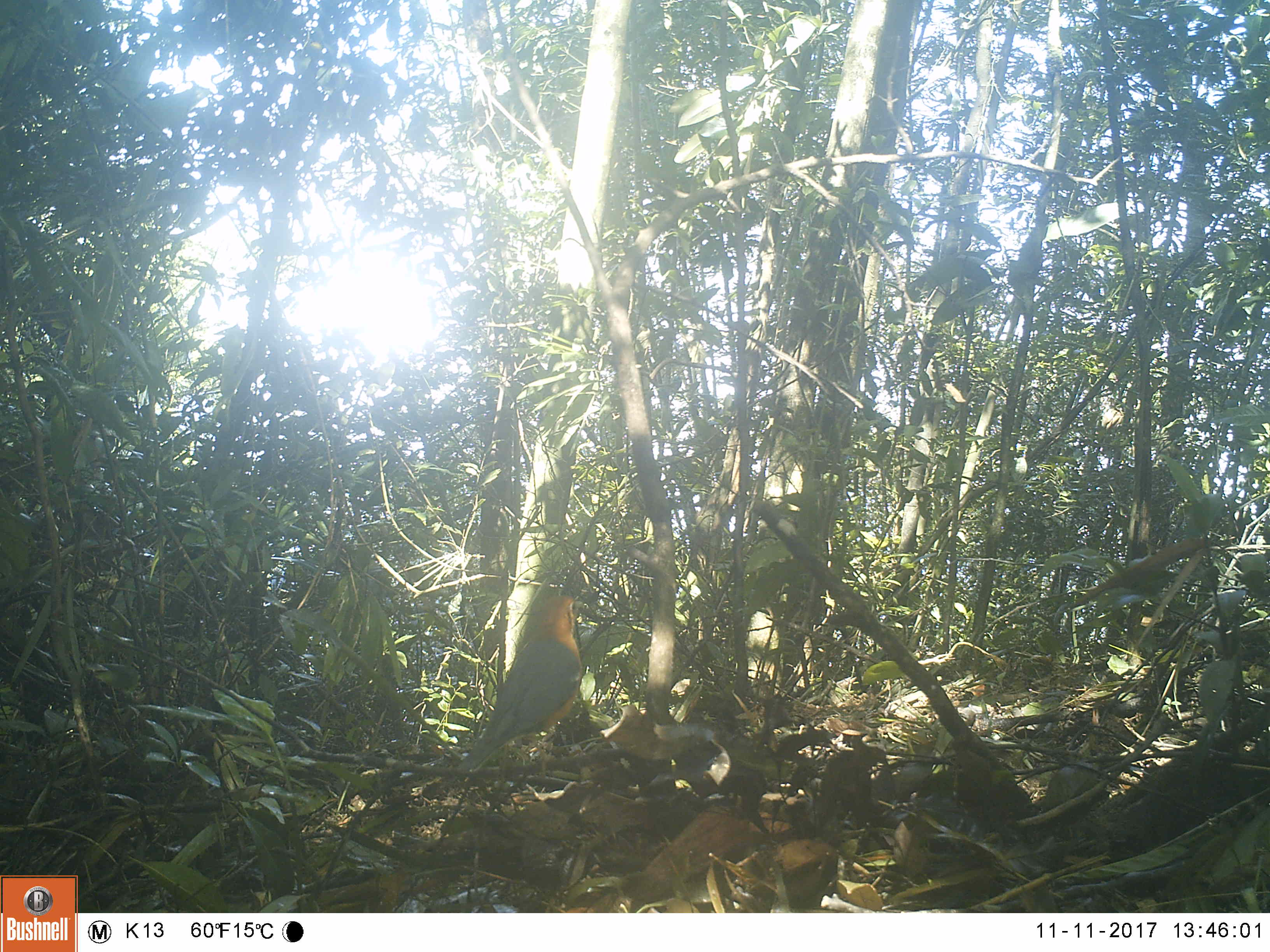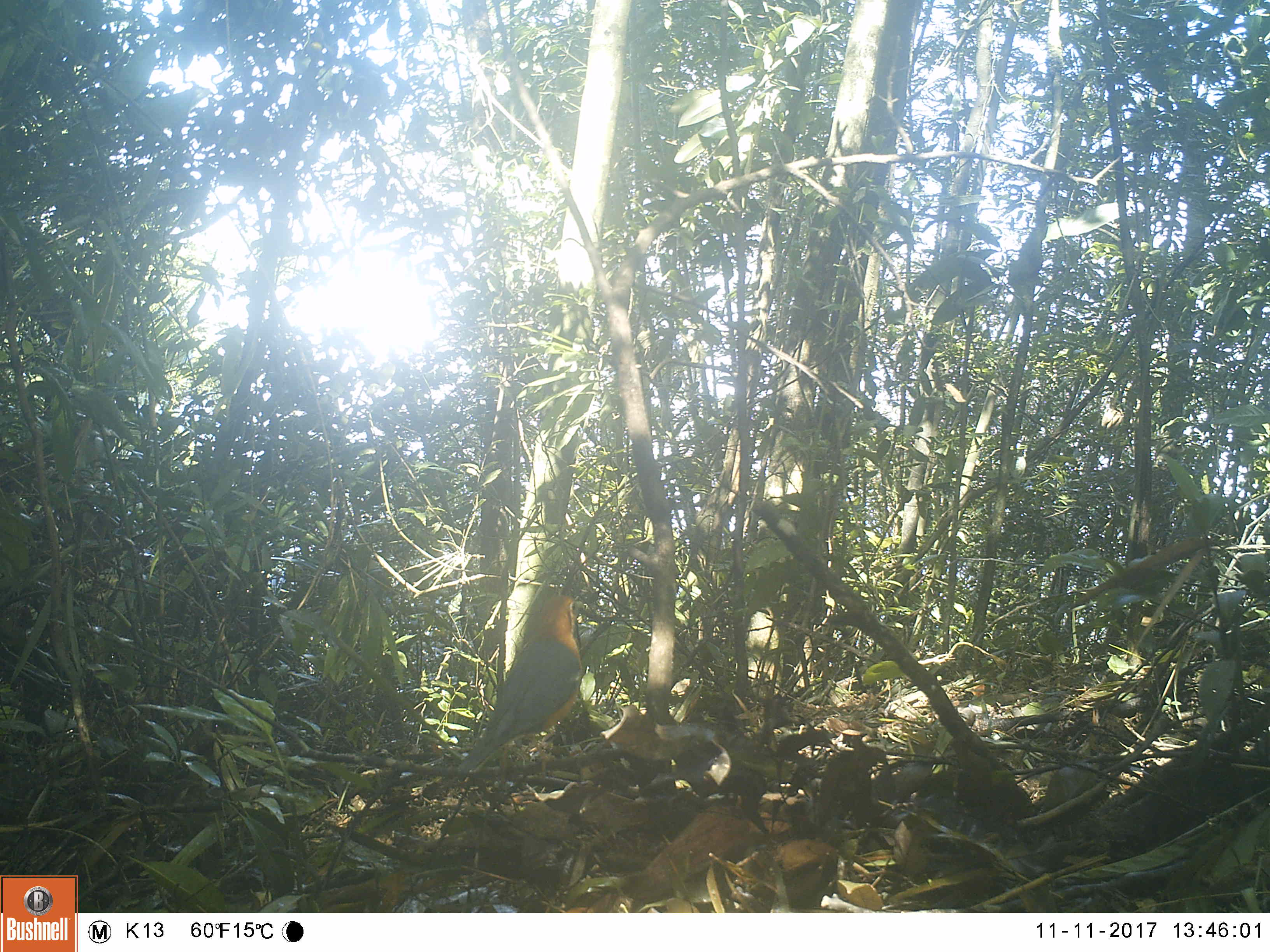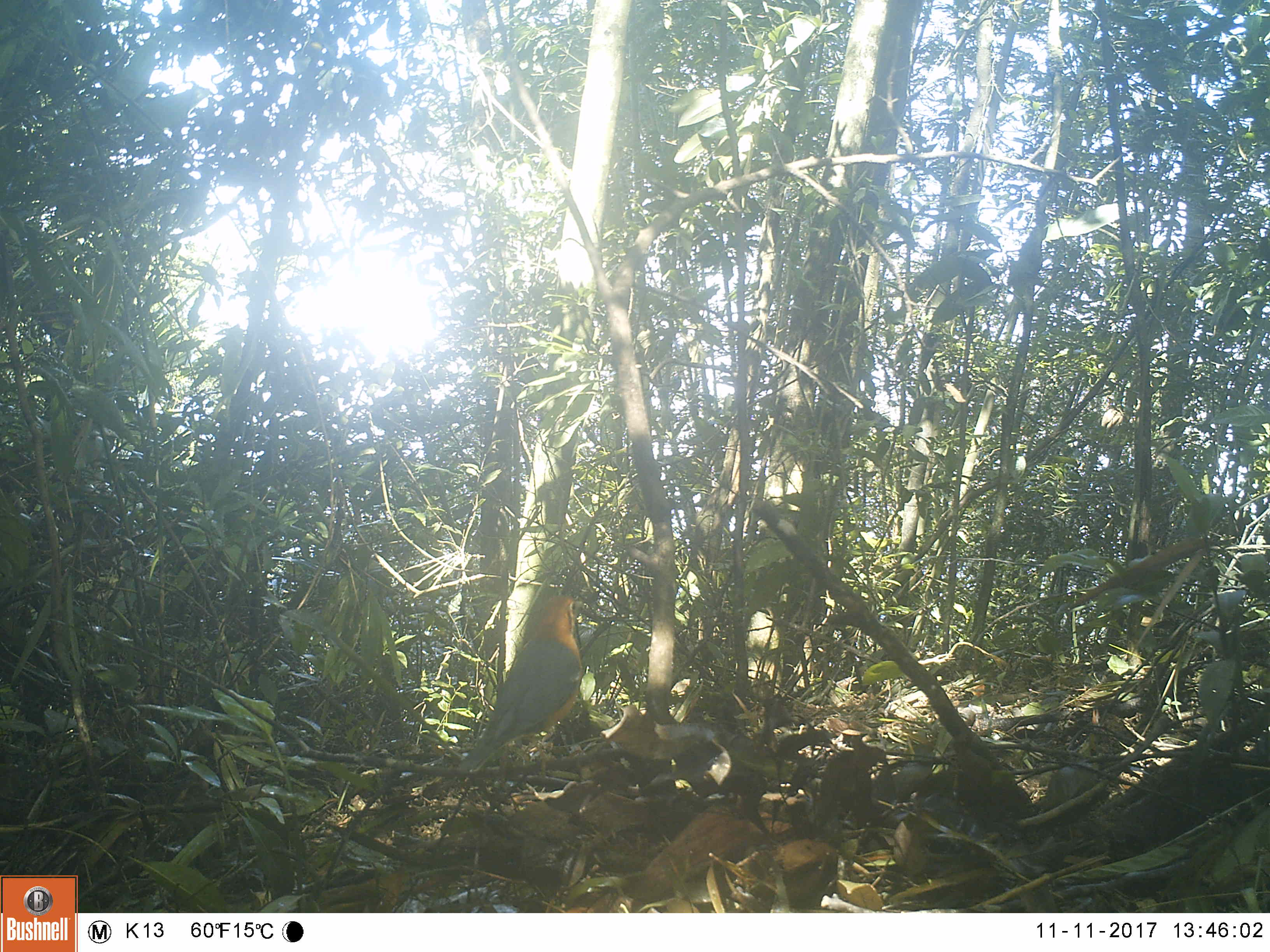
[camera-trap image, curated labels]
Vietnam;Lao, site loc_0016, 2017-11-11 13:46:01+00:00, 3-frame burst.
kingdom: Animalia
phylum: Chordata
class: Aves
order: Passeriformes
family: Turdidae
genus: Geokichla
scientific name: Geokichla citrina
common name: orange-headed thrush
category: orange headed thrush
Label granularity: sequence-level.